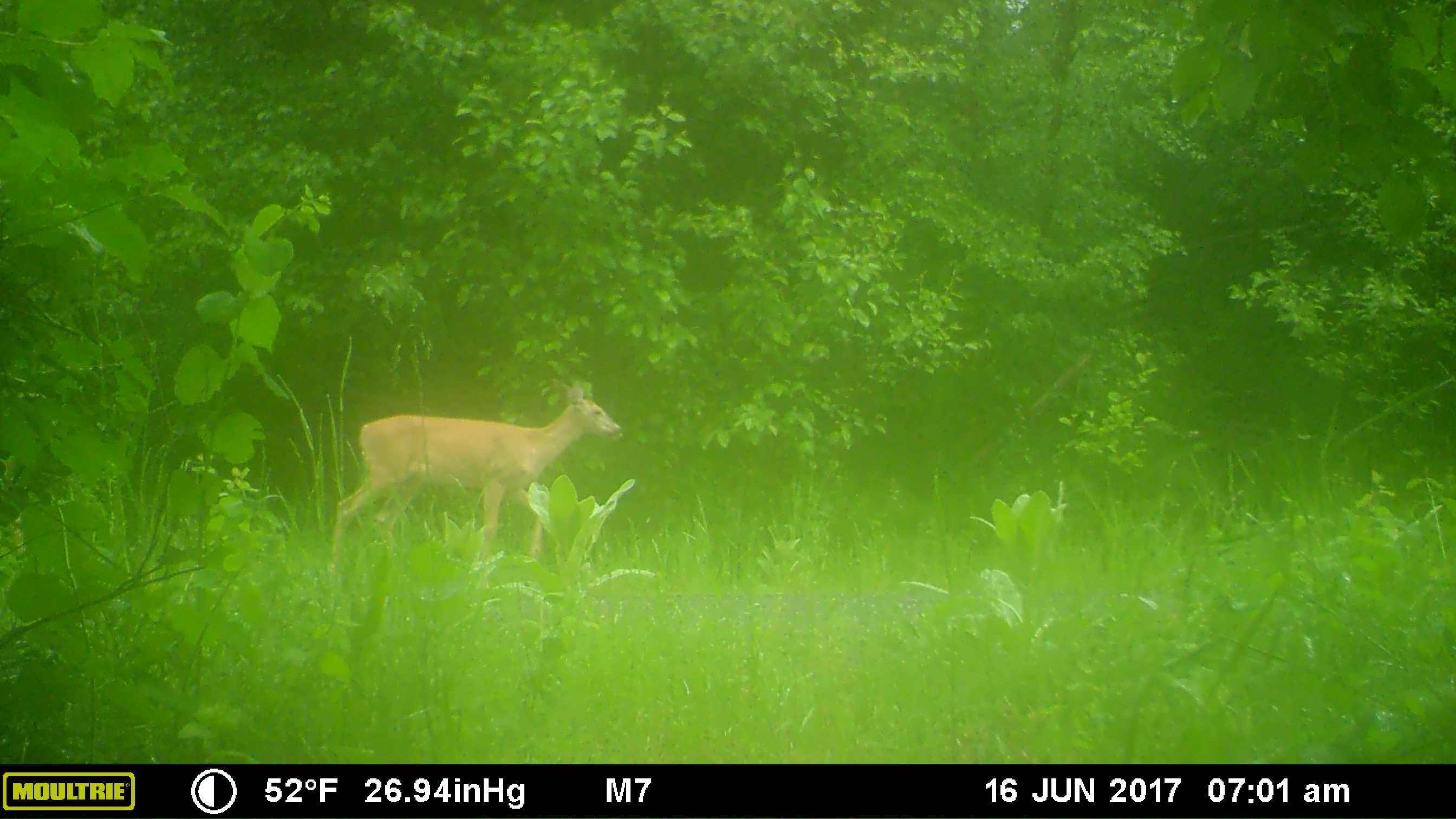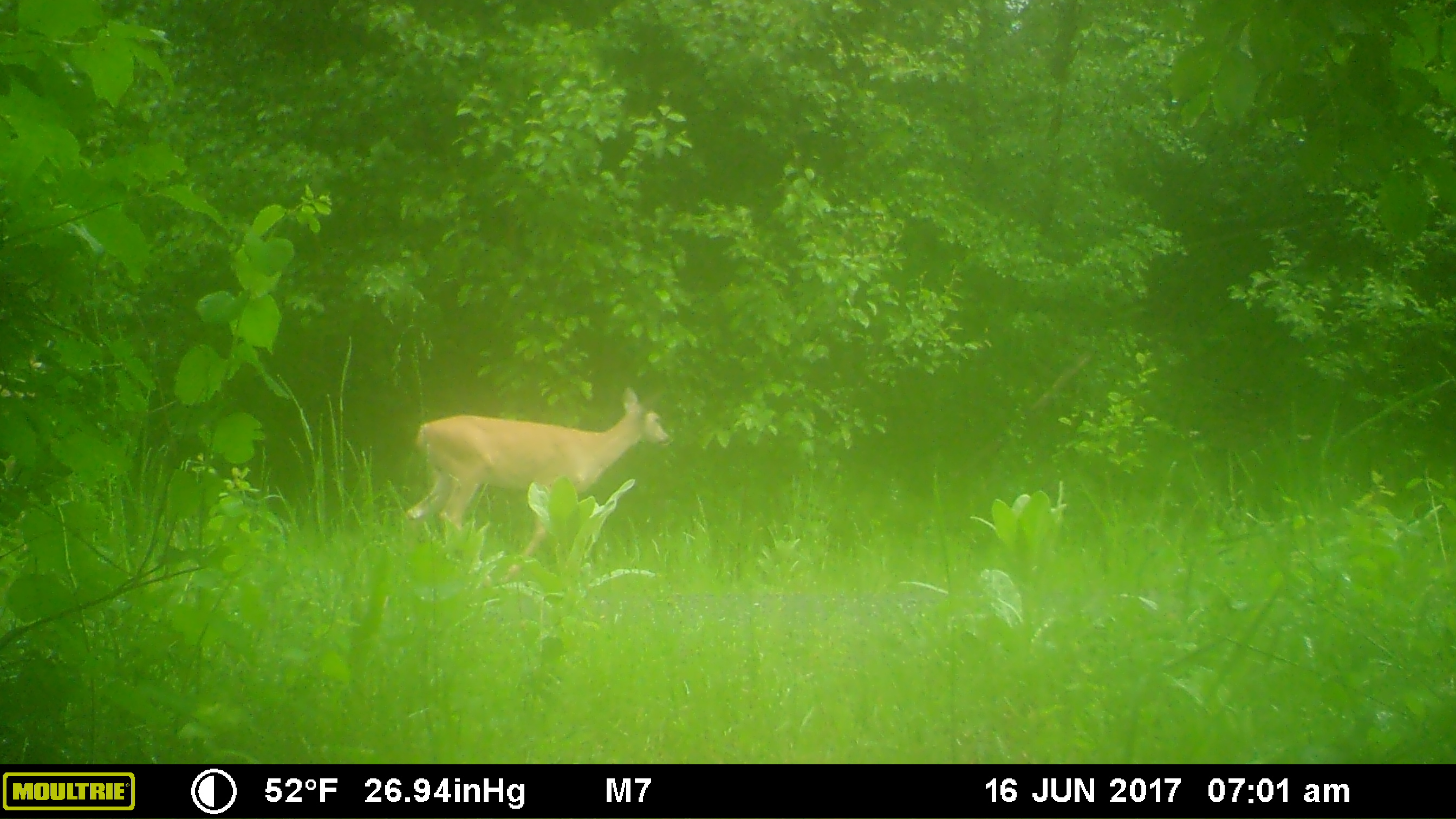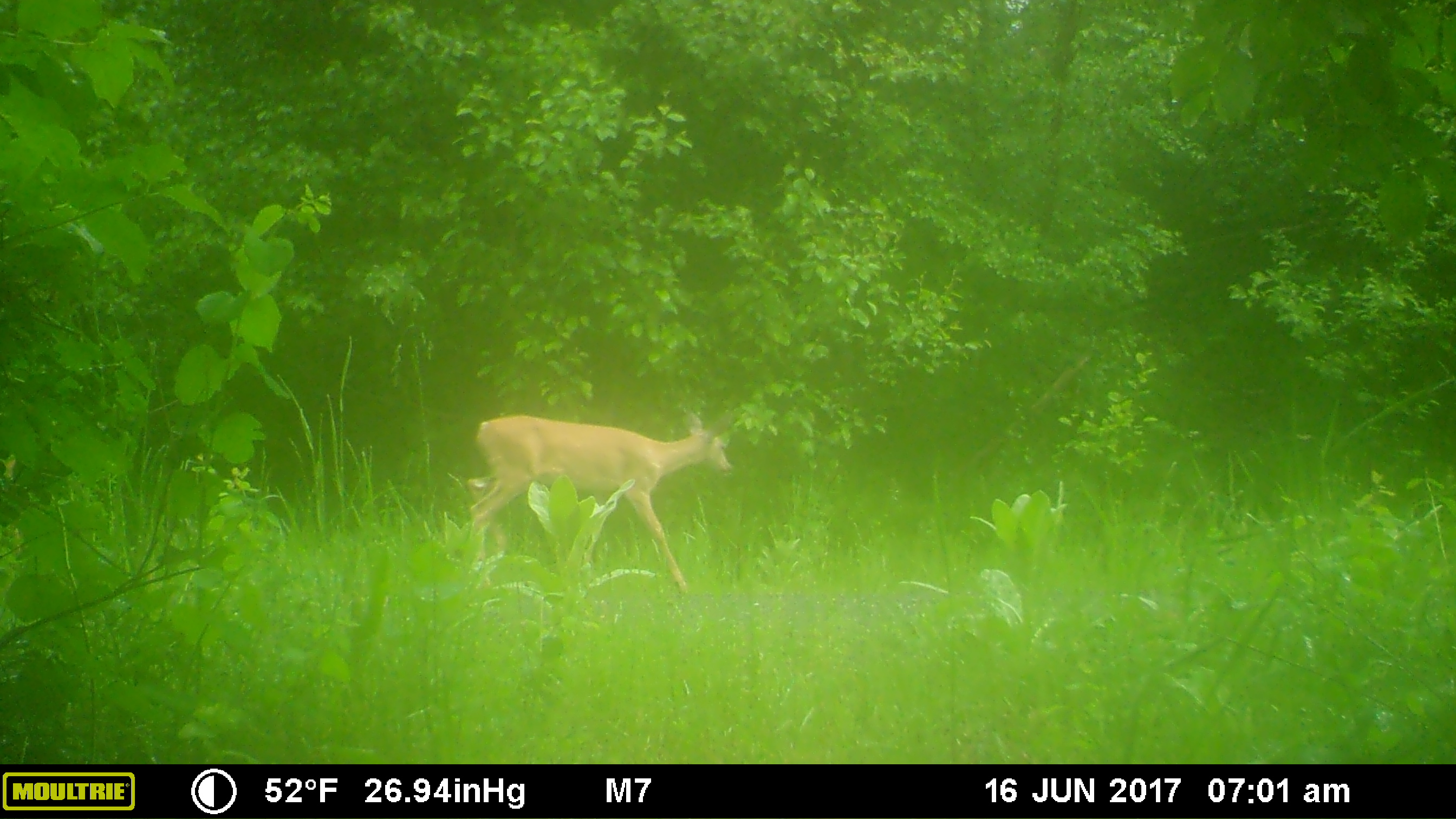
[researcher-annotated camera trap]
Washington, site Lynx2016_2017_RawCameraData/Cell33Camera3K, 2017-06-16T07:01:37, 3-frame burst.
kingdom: Animalia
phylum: Chordata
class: Mammalia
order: Artiodactyla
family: Cervidae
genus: Odocoileus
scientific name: Odocoileus virginianus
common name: white-tailed deer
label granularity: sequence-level